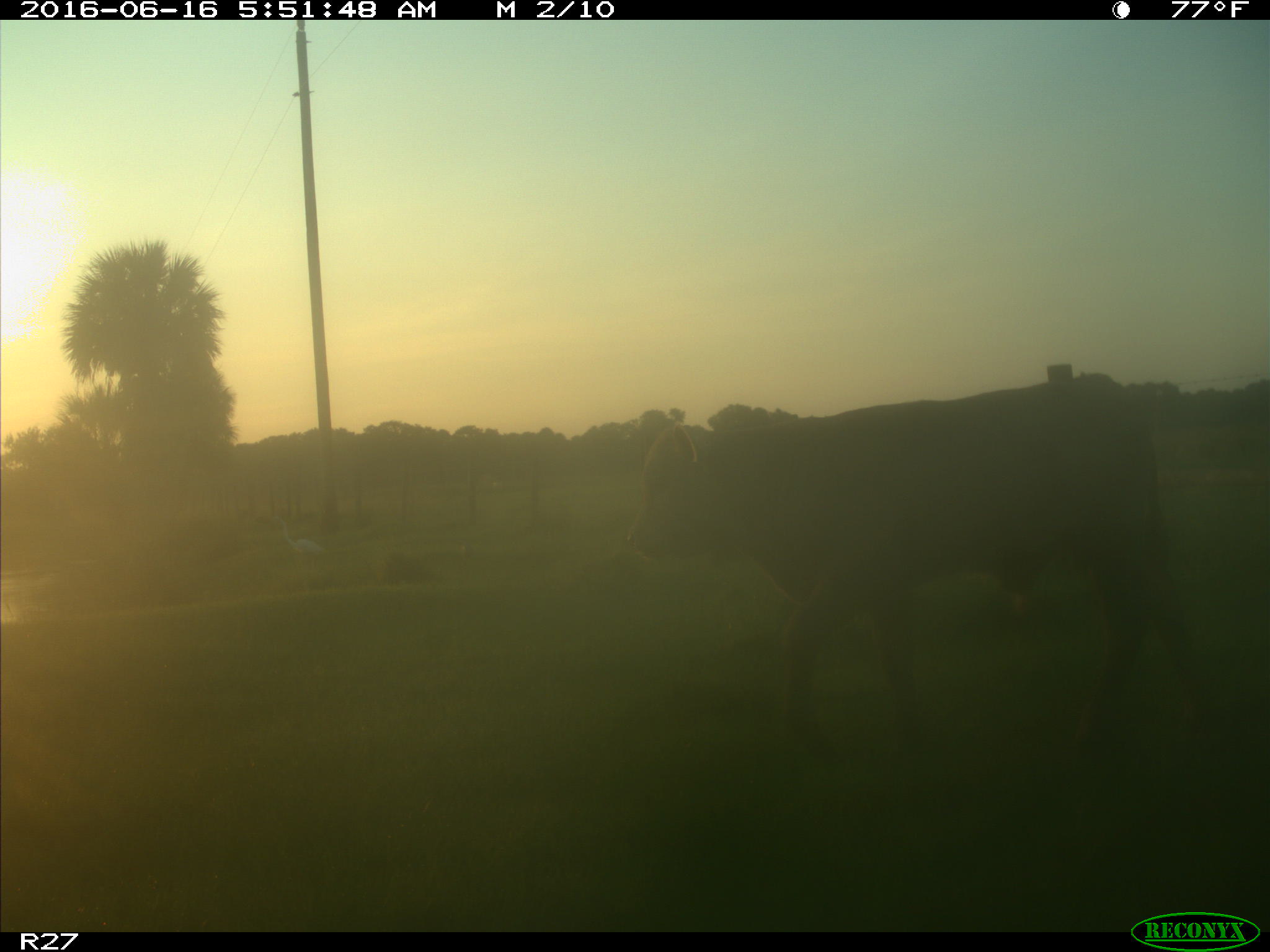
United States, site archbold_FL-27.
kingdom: Animalia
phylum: Chordata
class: Mammalia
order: Artiodactyla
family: Bovidae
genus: Bos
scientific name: Bos taurus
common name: domestic cow